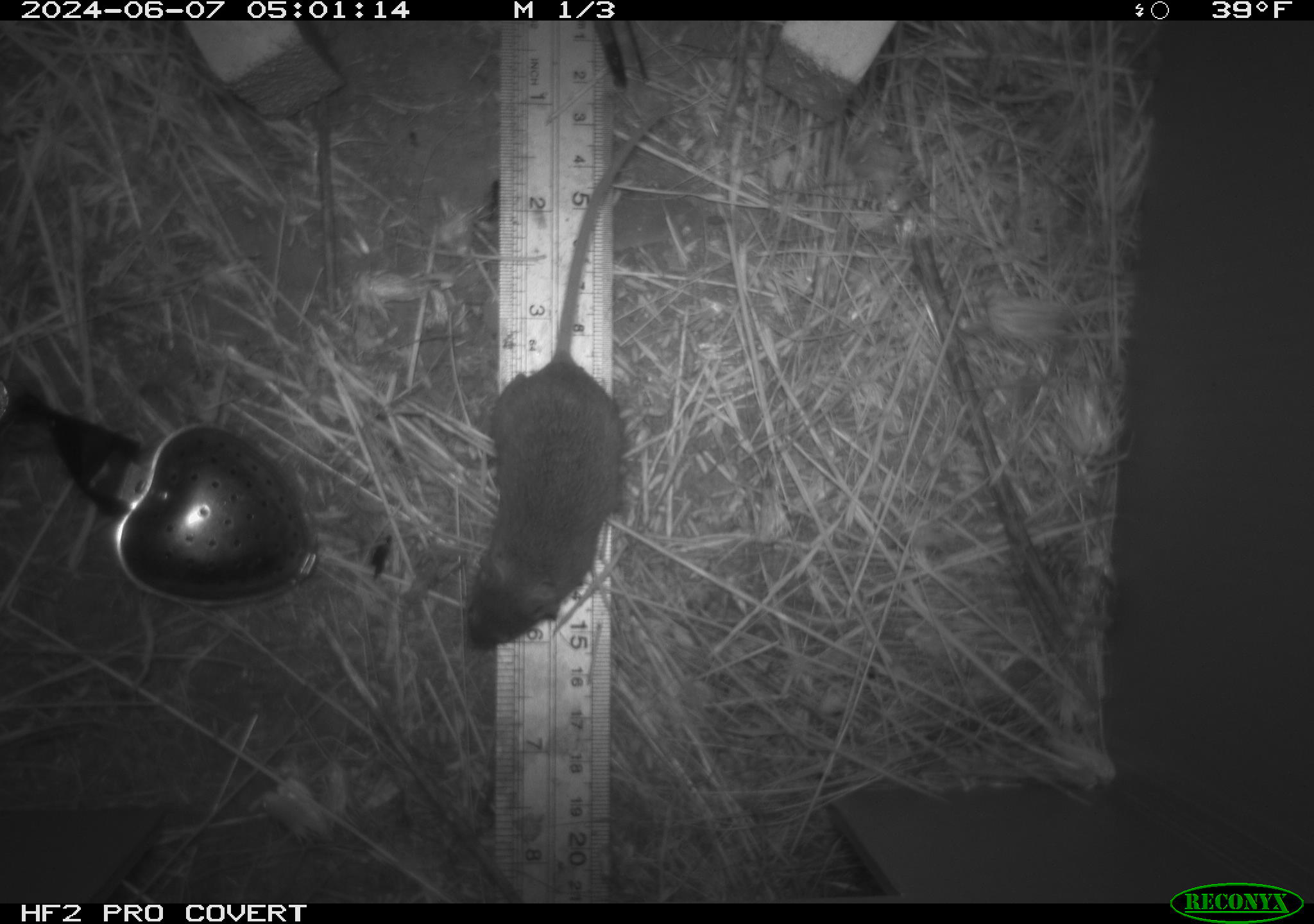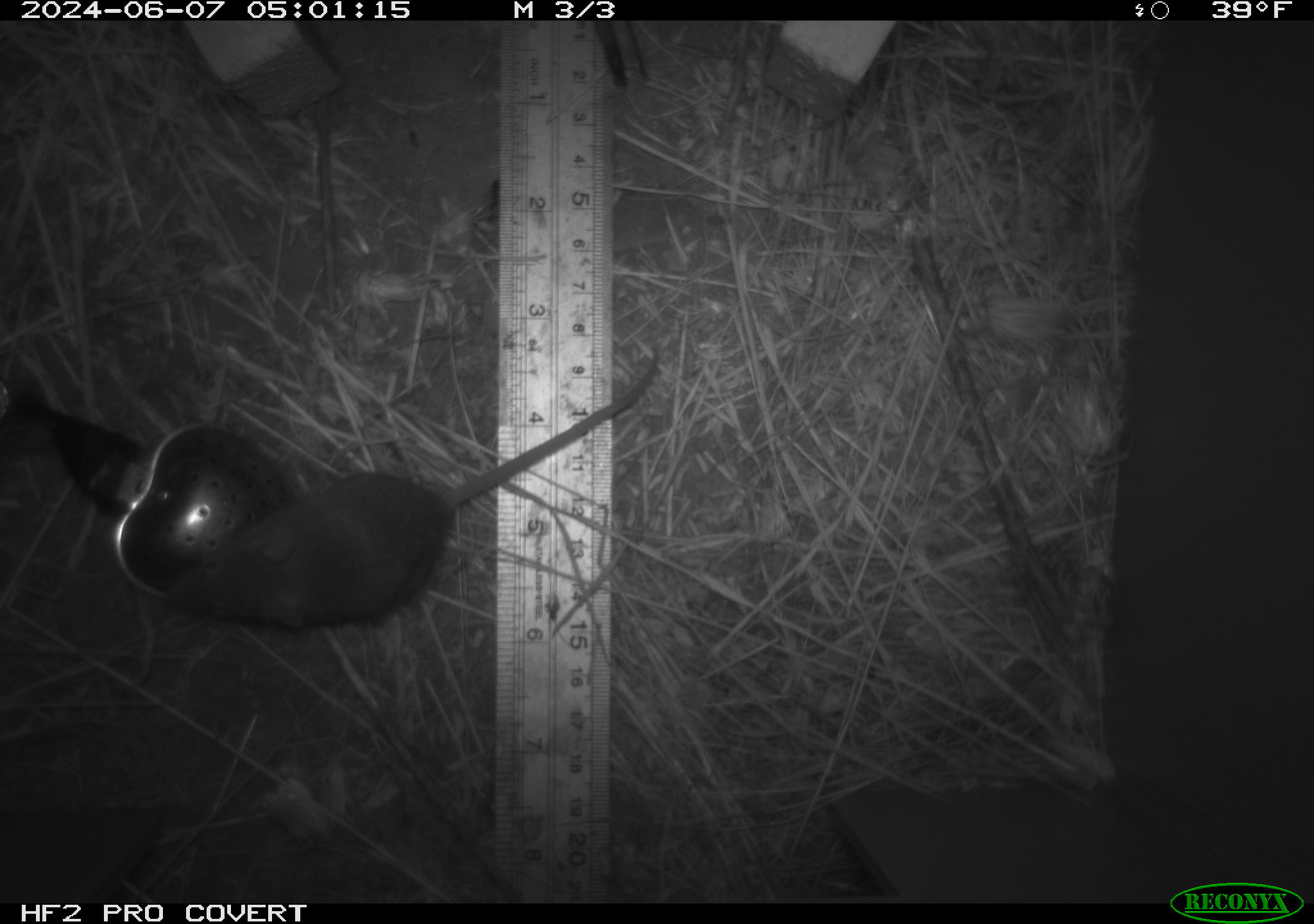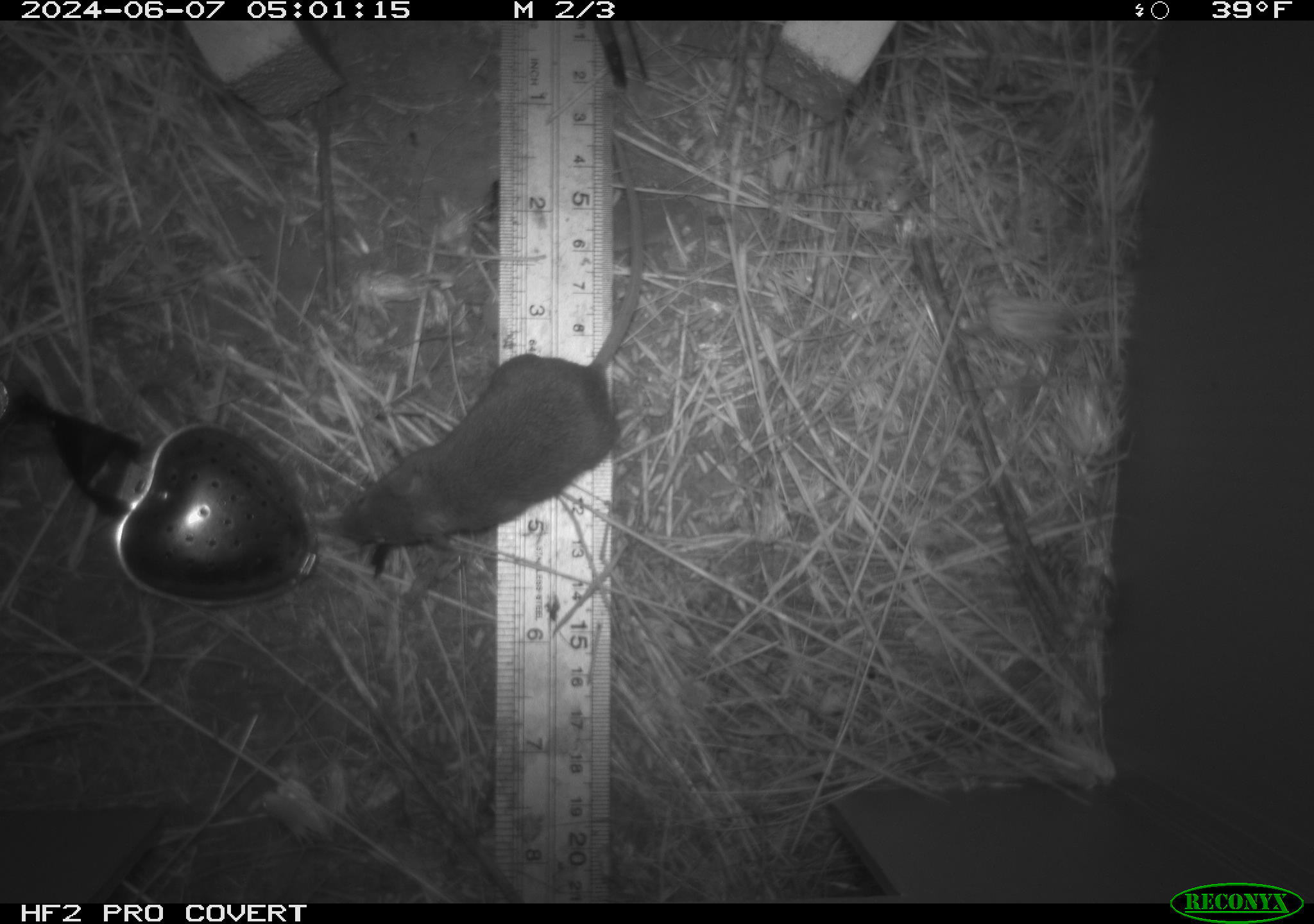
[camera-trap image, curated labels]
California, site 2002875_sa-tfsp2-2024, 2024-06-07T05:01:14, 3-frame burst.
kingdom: Animalia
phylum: Chordata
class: Mammalia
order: Rodentia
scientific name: Rodentia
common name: mouse species